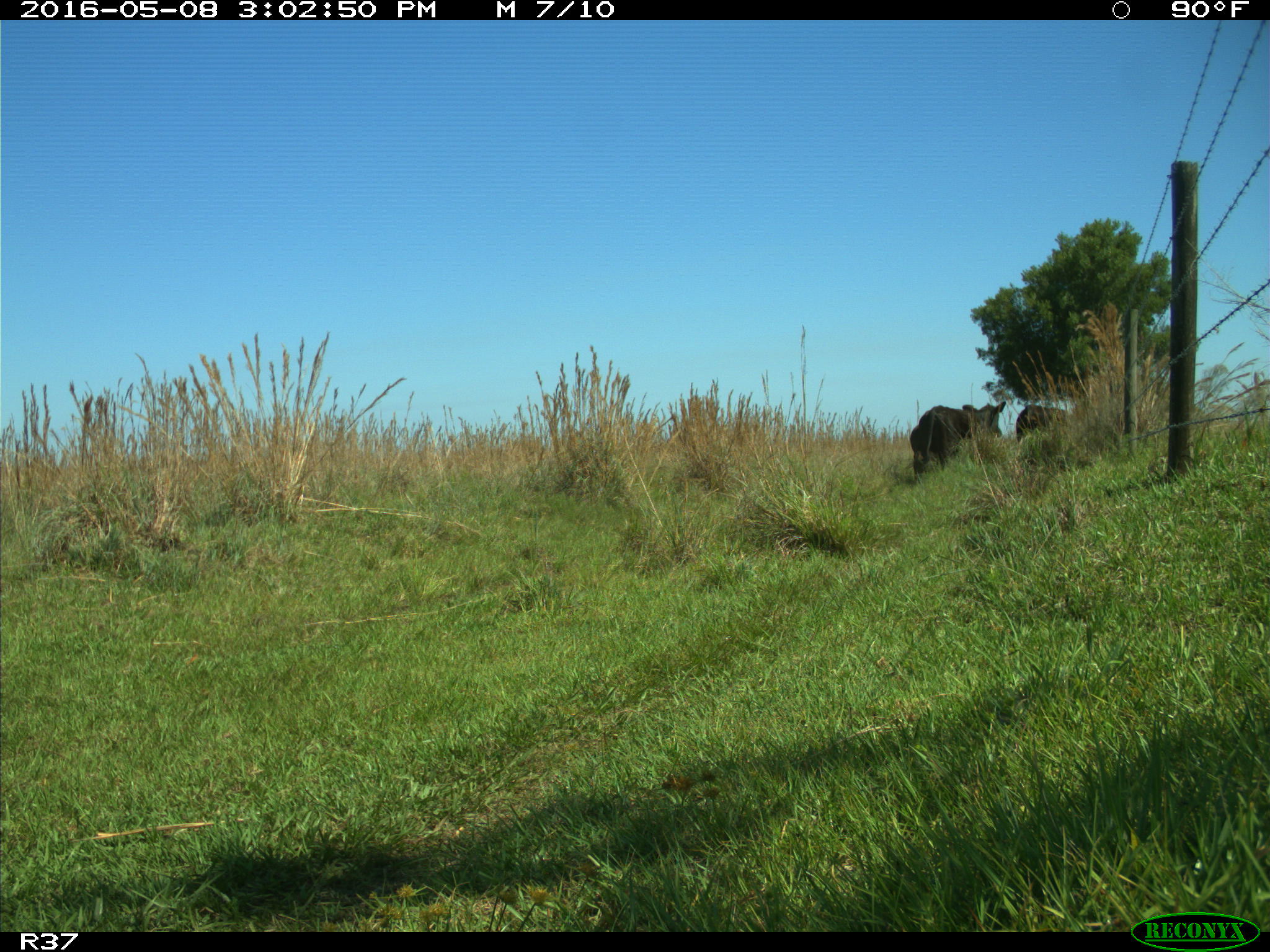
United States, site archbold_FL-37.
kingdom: Animalia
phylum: Chordata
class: Mammalia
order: Artiodactyla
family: Bovidae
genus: Bos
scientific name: Bos taurus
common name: domestic cow